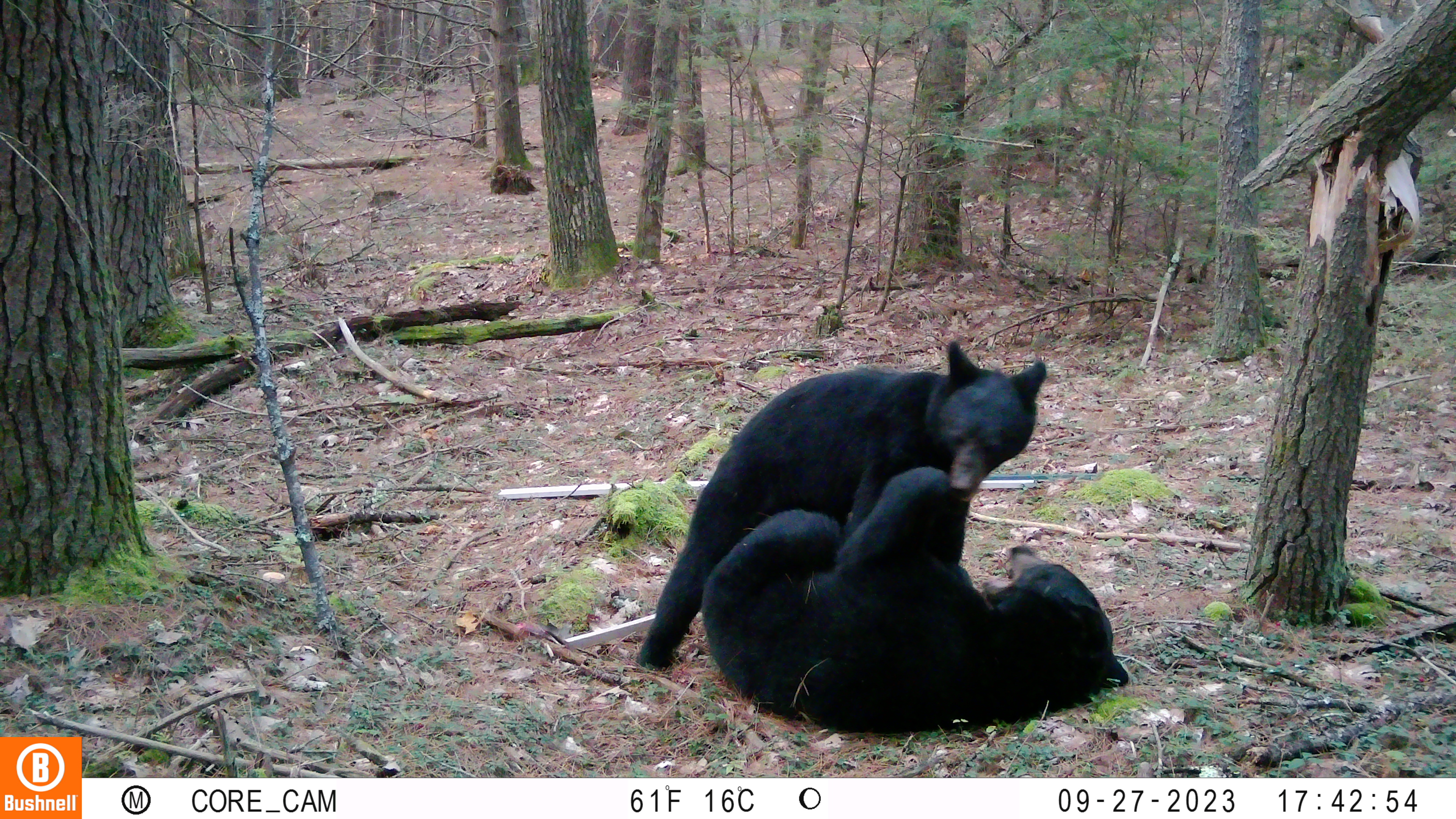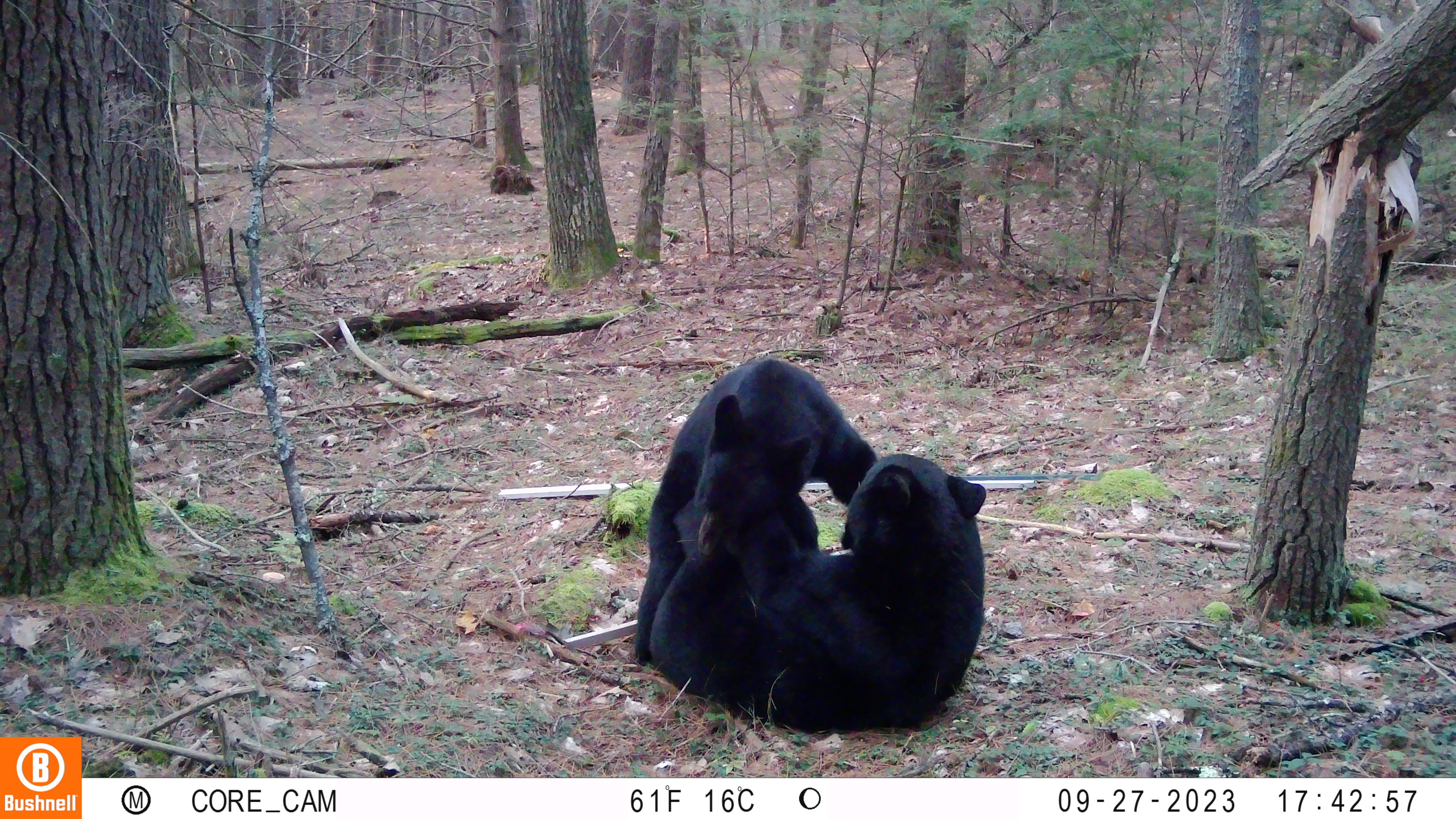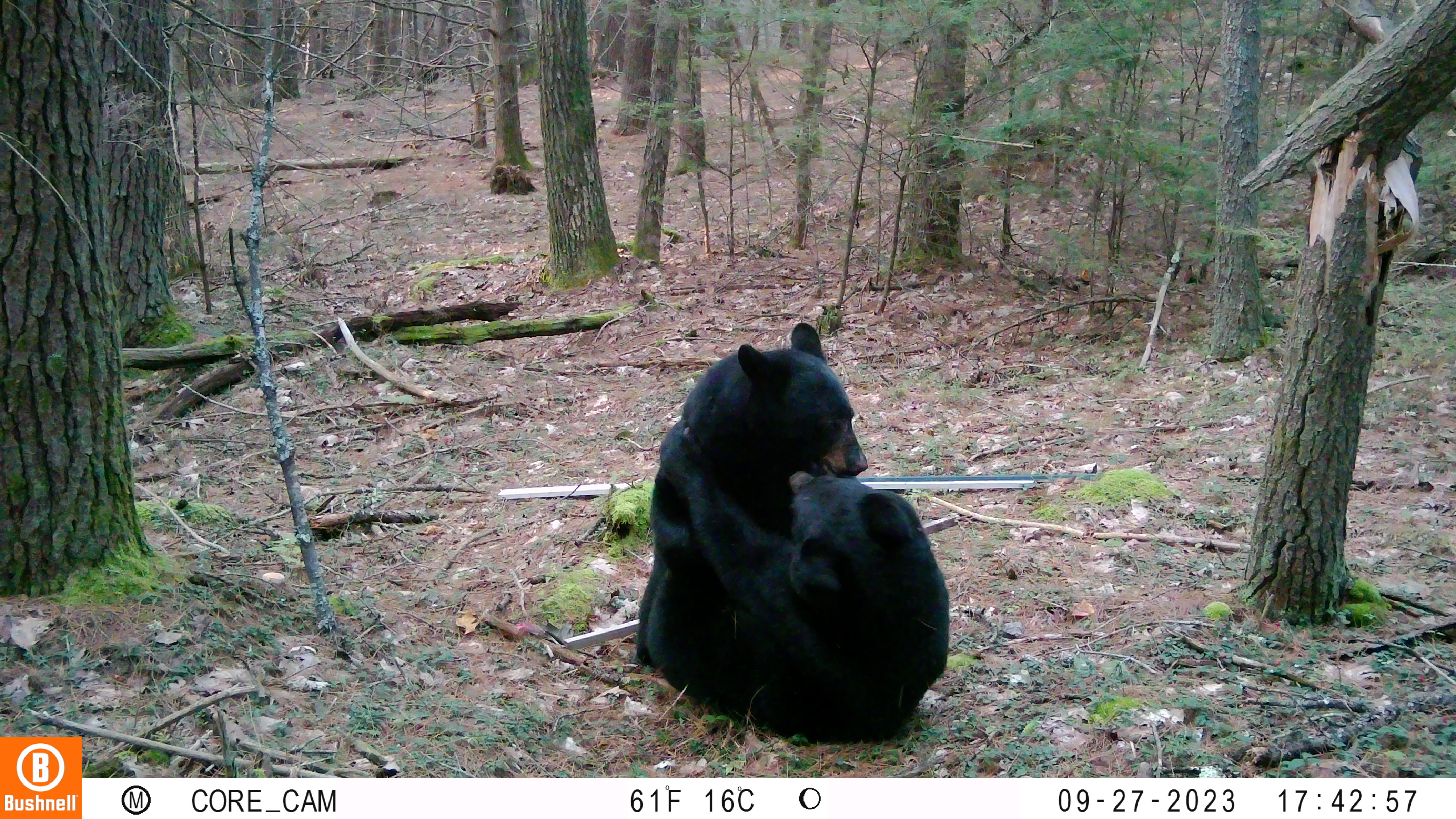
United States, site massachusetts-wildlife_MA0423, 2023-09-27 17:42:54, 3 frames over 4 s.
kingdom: Animalia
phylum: Chordata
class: Mammalia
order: Carnivora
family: Ursidae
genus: Ursus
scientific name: Ursus americanus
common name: black bear